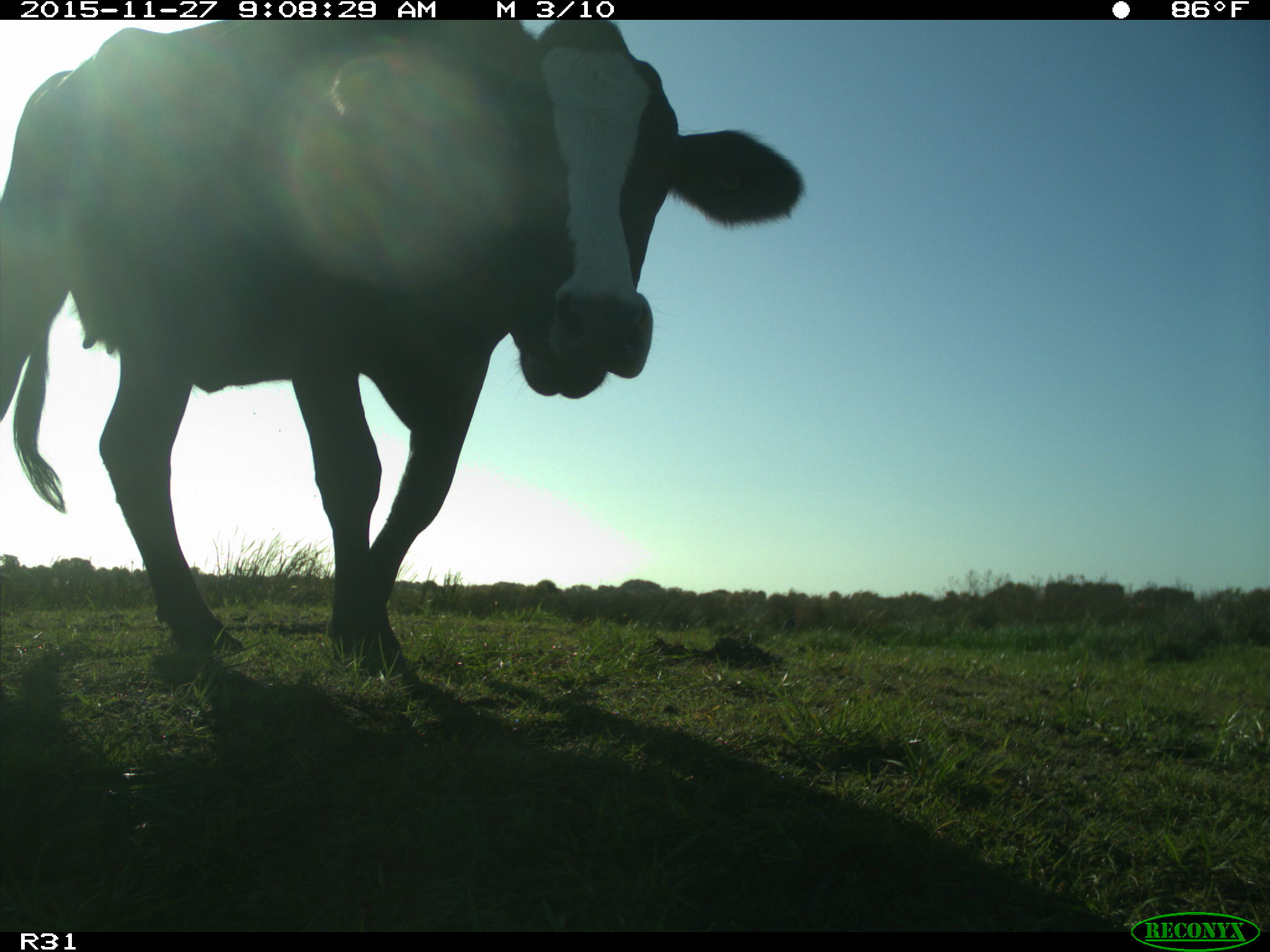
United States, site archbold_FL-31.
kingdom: Animalia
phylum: Chordata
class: Mammalia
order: Artiodactyla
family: Bovidae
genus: Bos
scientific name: Bos taurus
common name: domestic cow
Bos taurus (domestic cow).